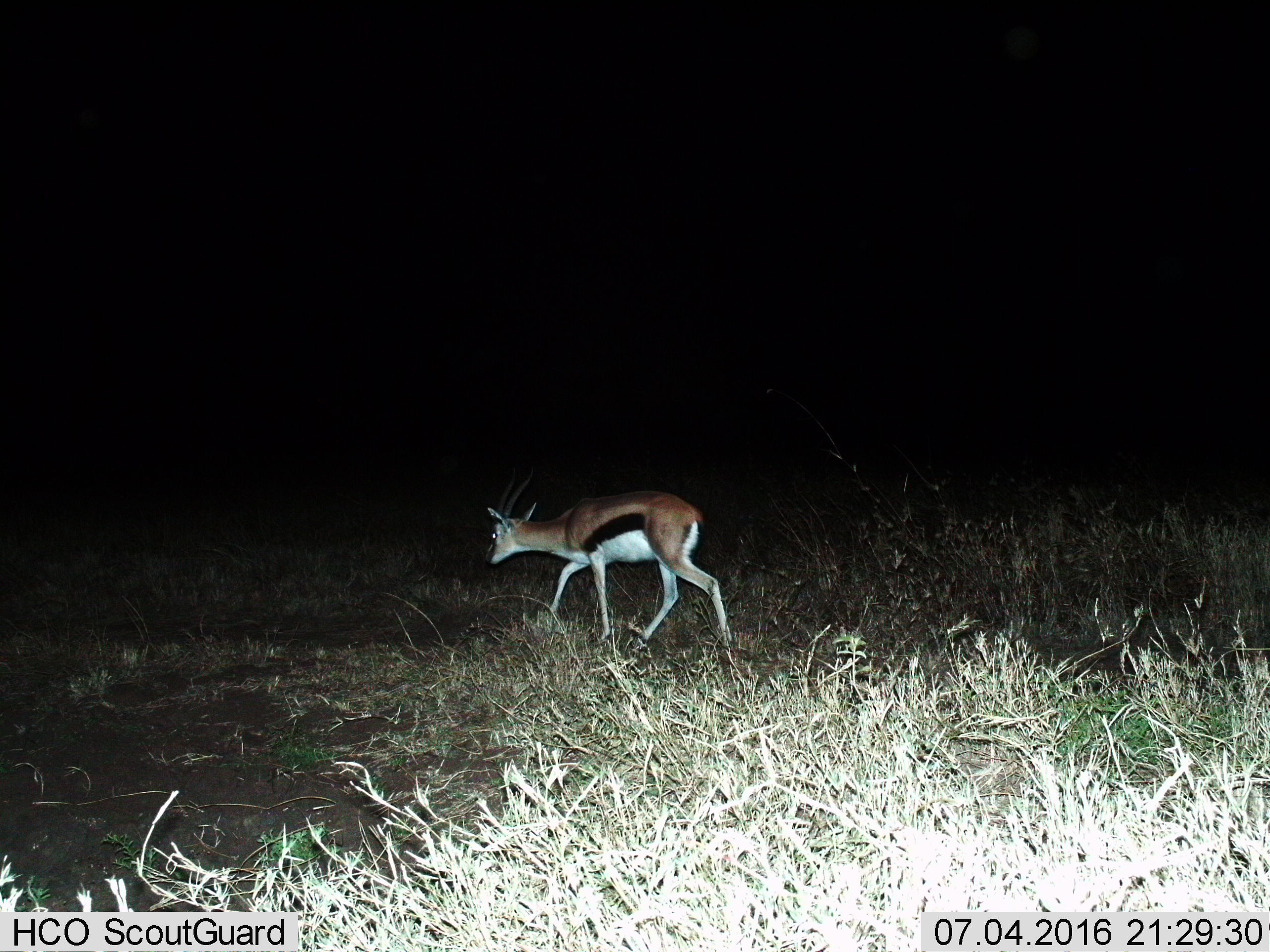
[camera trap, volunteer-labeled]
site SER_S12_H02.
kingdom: Animalia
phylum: Chordata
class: Mammalia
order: Artiodactyla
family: Bovidae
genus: Eudorcas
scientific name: Eudorcas thomsonii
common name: thomson's gazelle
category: gazellethomsons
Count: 1.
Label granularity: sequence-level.